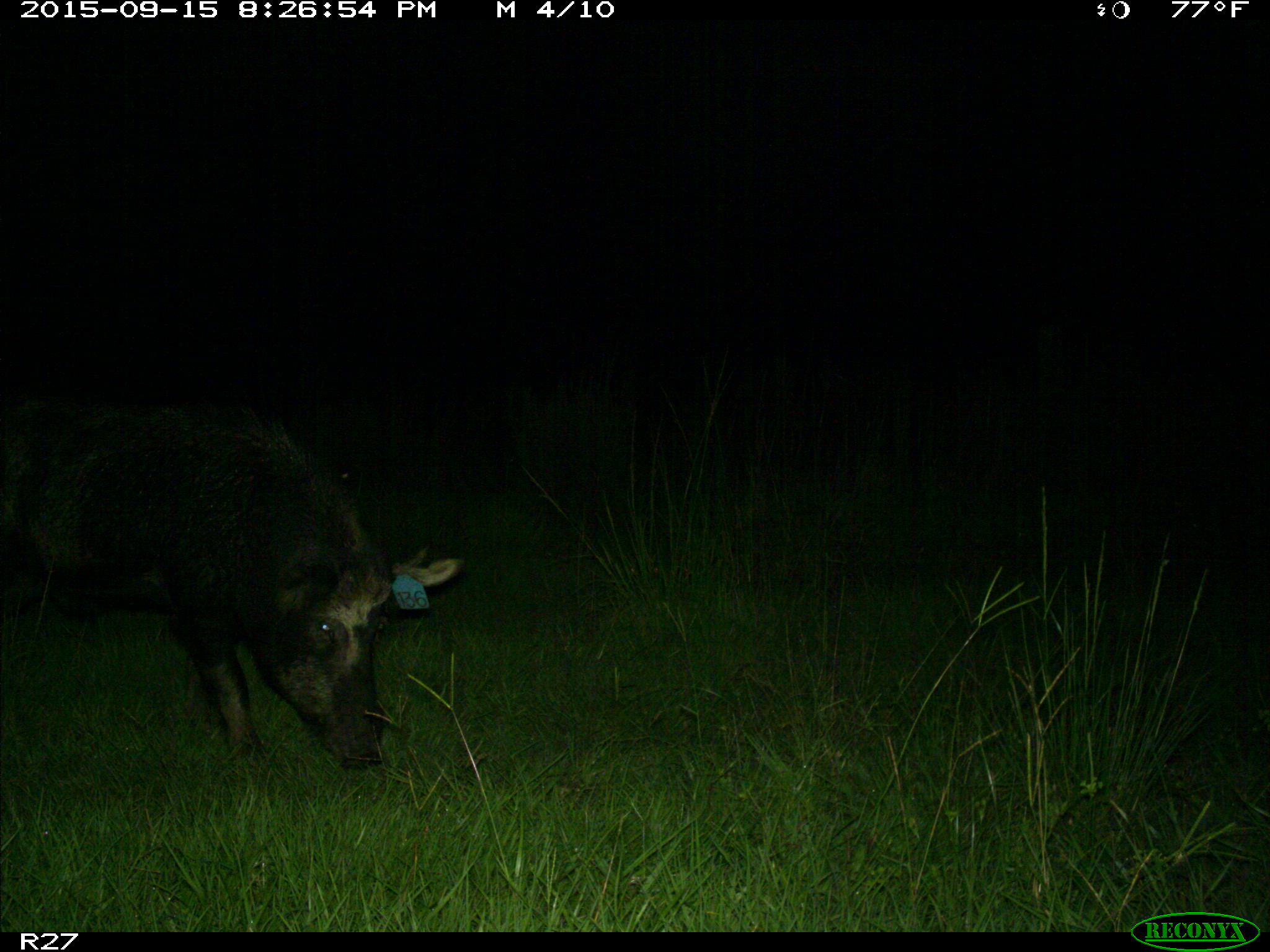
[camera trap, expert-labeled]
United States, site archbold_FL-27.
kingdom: Animalia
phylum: Chordata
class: Mammalia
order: Artiodactyla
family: Suidae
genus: Sus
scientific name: Sus scrofa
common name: wild boar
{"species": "Sus scrofa (wild boar)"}